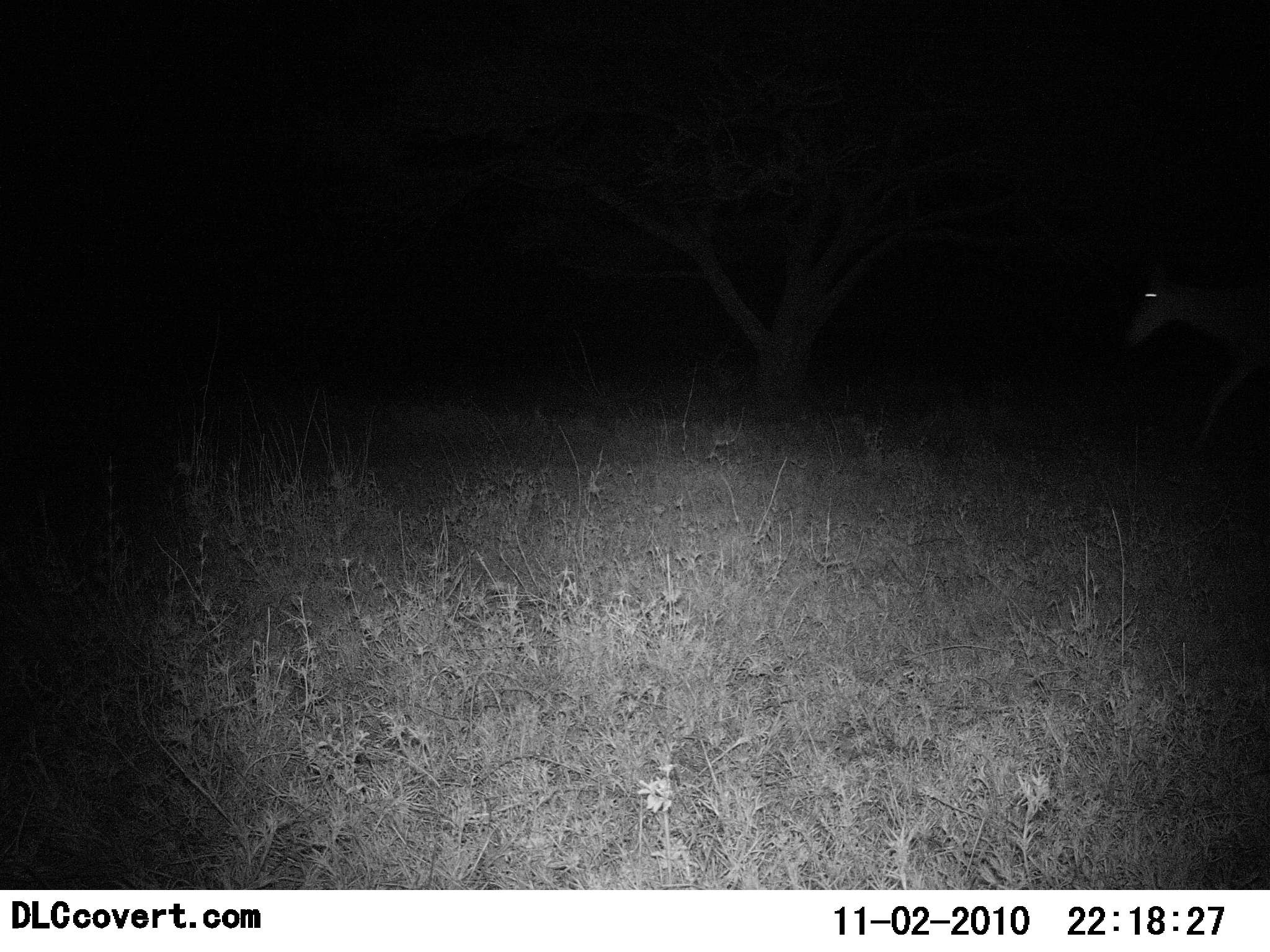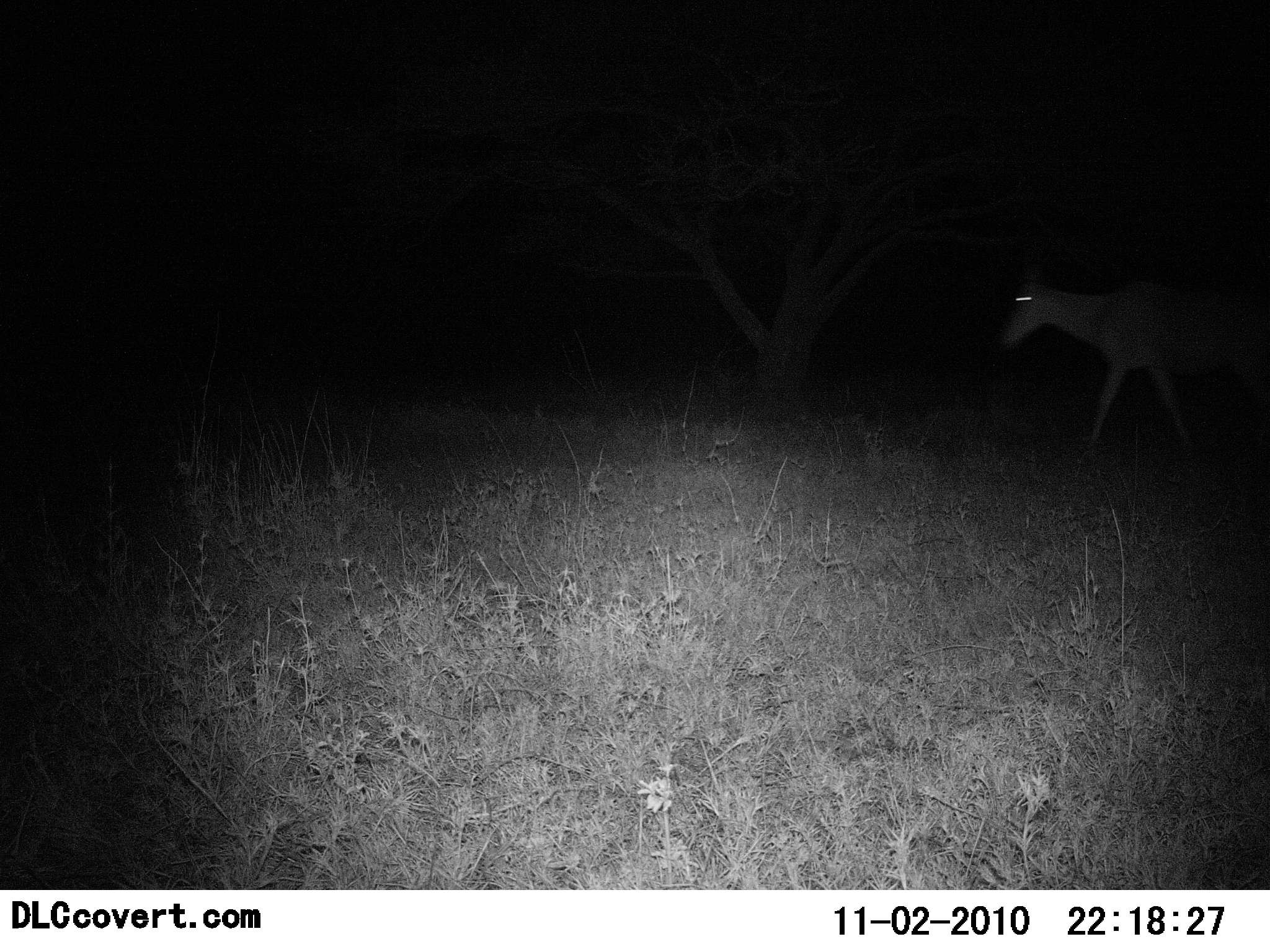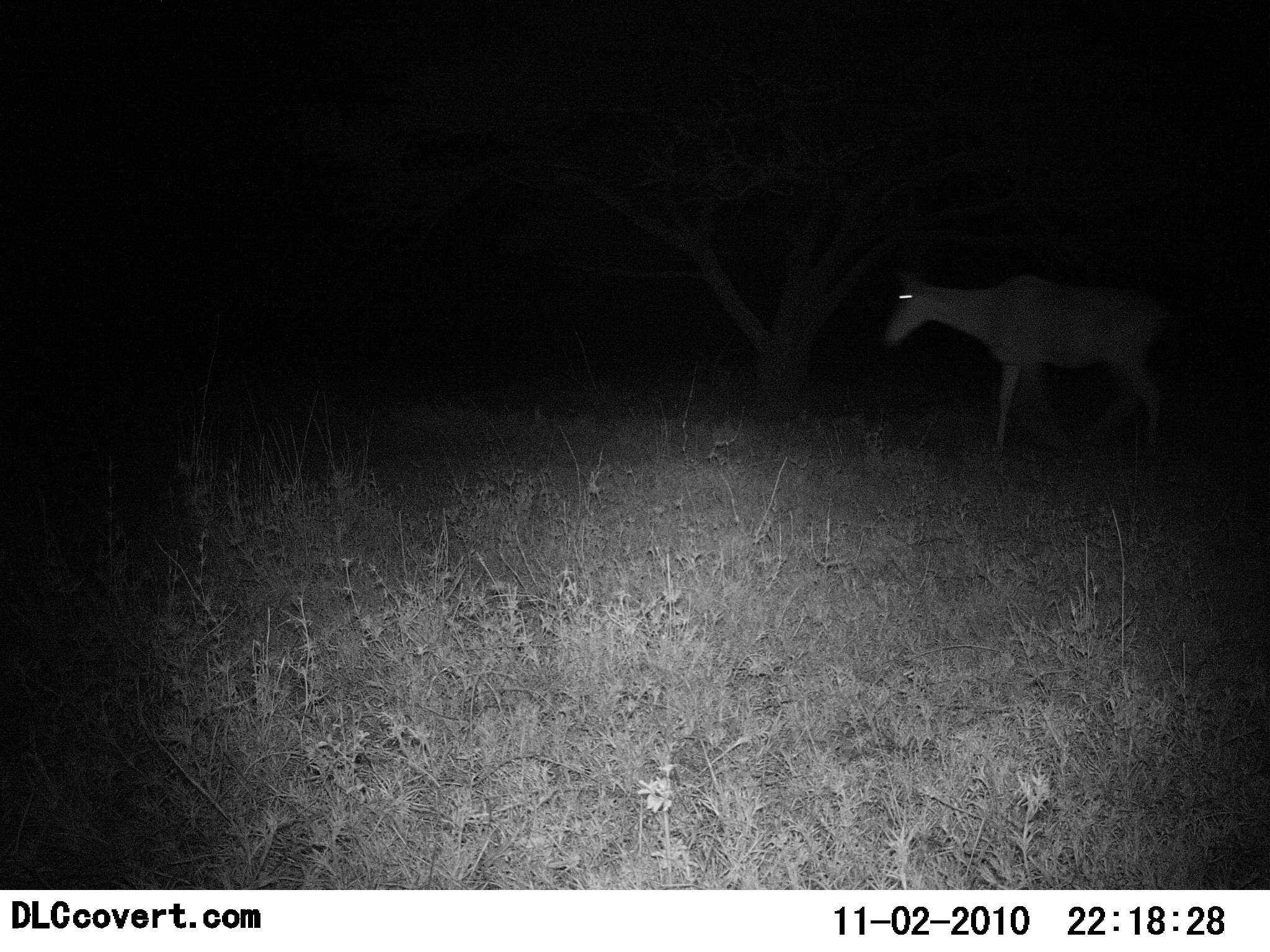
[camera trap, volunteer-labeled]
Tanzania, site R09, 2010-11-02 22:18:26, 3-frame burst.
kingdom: Animalia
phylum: Chordata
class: Mammalia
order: Artiodactyla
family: Bovidae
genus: Alcelaphus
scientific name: Alcelaphus buselaphus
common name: hartebeest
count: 1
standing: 7%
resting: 0%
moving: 93%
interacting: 0%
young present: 0%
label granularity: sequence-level